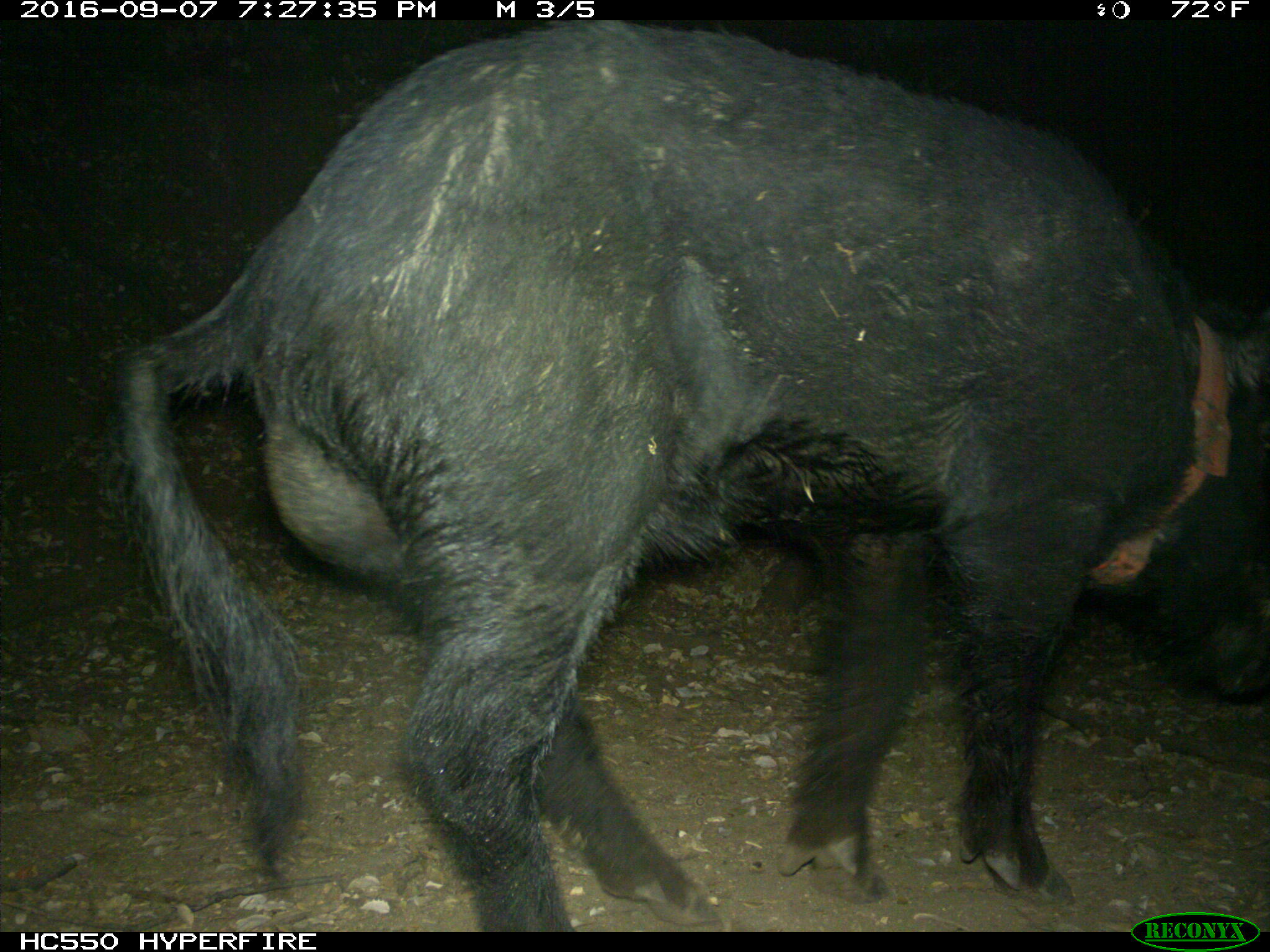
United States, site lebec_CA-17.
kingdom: Animalia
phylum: Chordata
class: Mammalia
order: Artiodactyla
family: Suidae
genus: Sus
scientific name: Sus scrofa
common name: wild boar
Sus scrofa (wild boar).